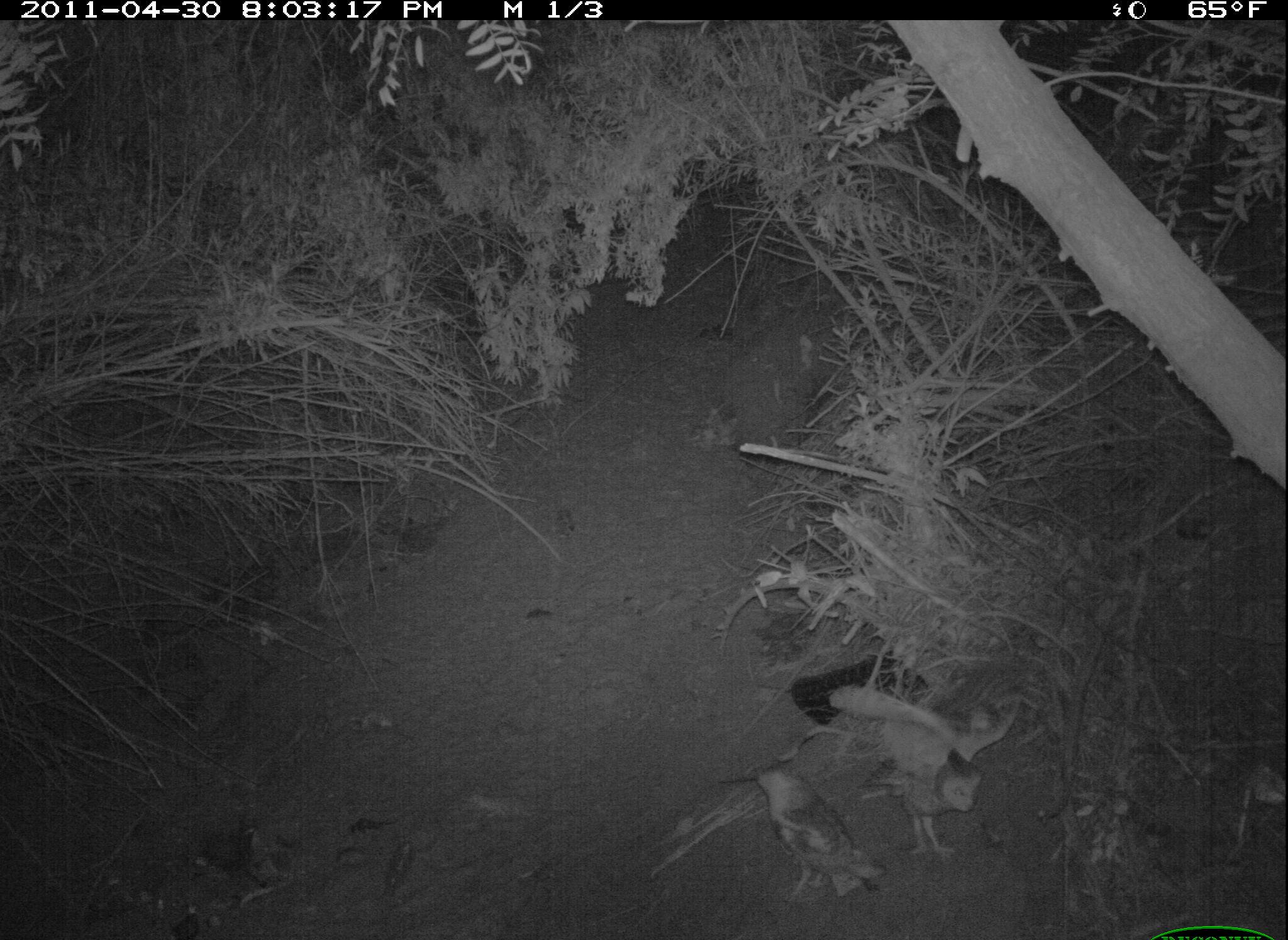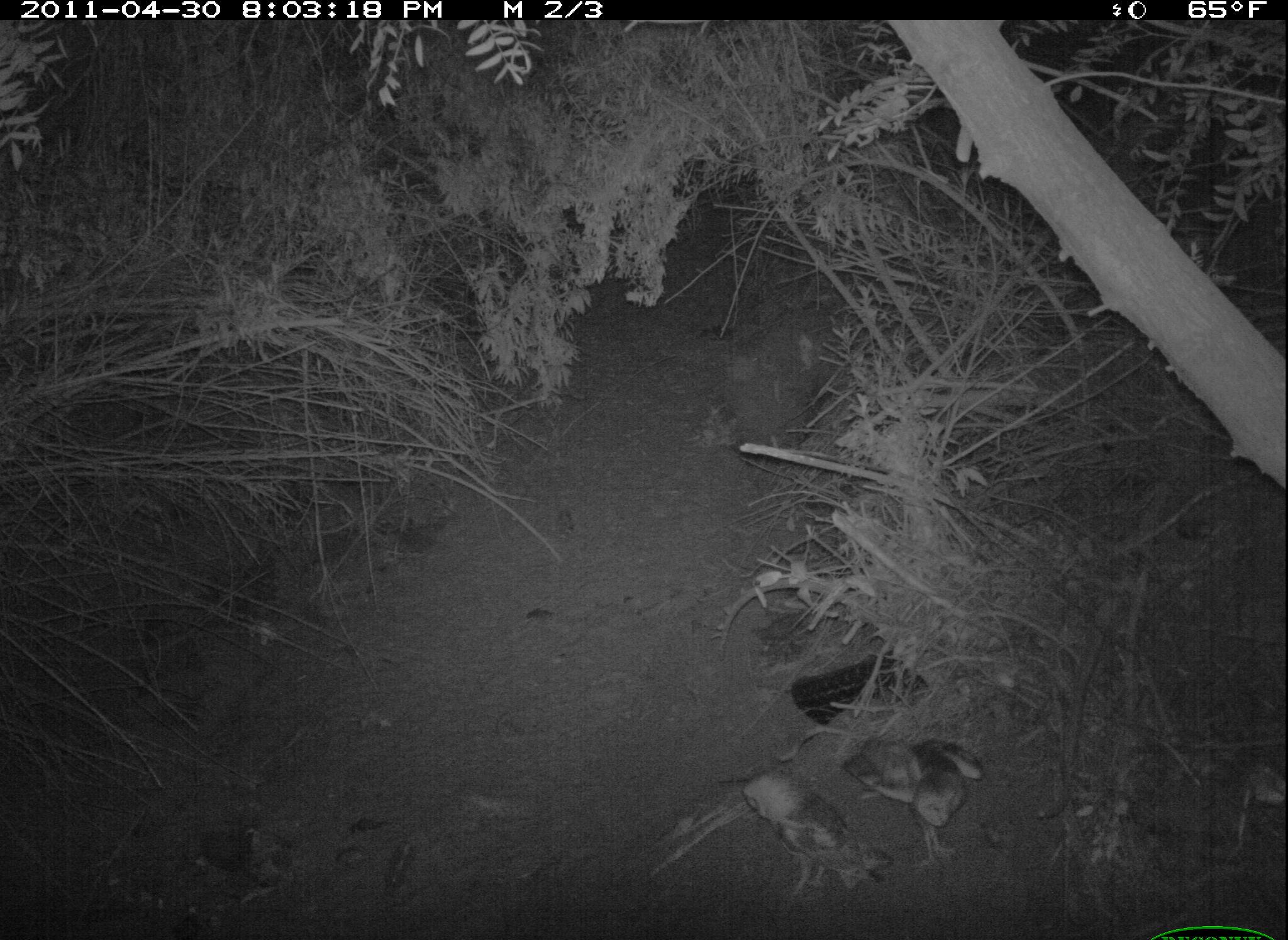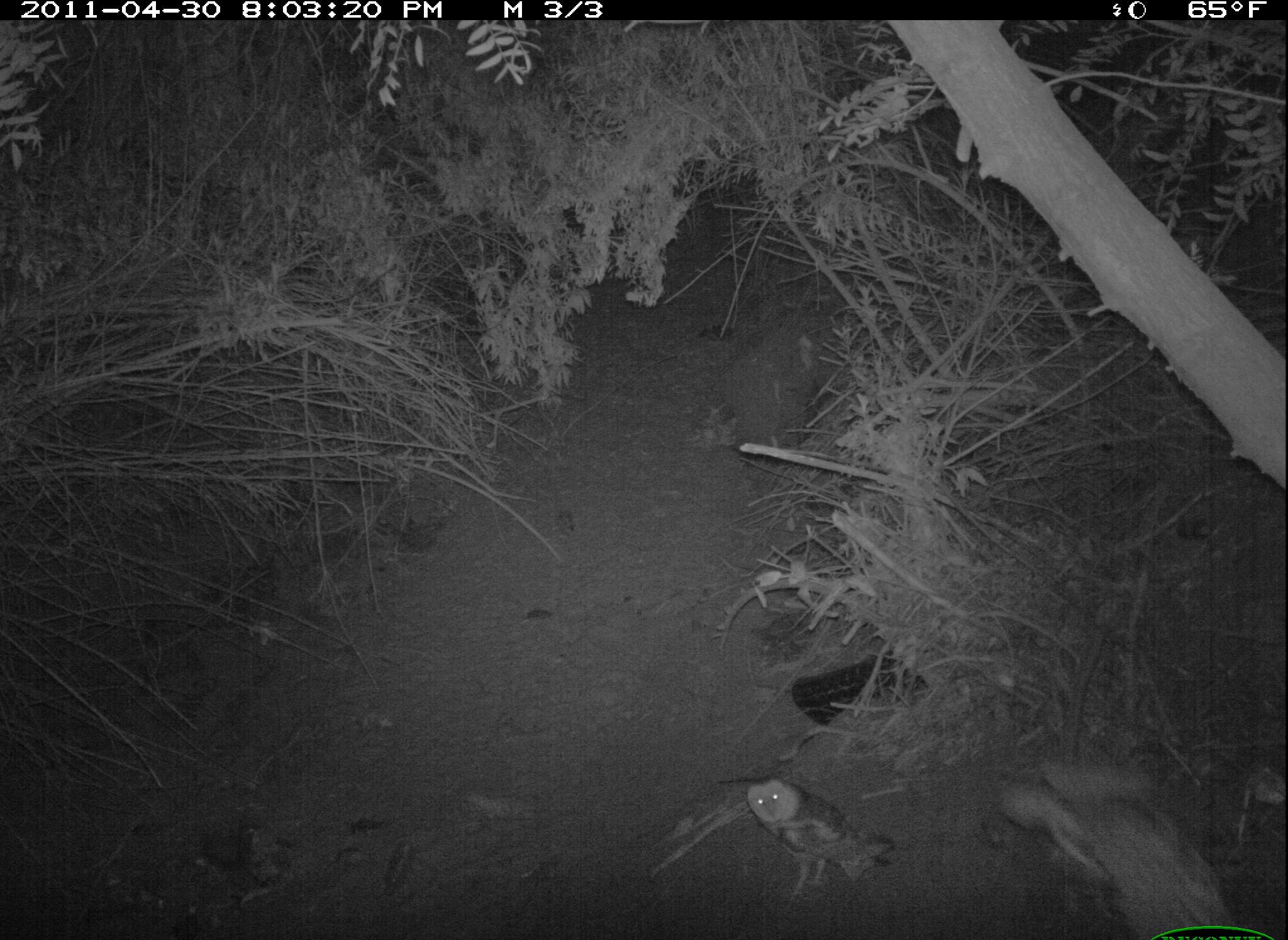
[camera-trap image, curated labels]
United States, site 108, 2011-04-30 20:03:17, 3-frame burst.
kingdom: Animalia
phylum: Chordata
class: Aves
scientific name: Aves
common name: bird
Bird (Aves).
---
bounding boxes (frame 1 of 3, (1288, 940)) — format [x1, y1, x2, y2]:
bird: [829, 676, 1022, 863]; [737, 759, 884, 894]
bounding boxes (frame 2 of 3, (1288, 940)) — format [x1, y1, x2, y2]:
bird: [730, 759, 896, 904]; [840, 727, 994, 881]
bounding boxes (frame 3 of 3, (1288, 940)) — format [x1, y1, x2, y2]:
bird: [987, 739, 1243, 940]; [743, 771, 901, 914]